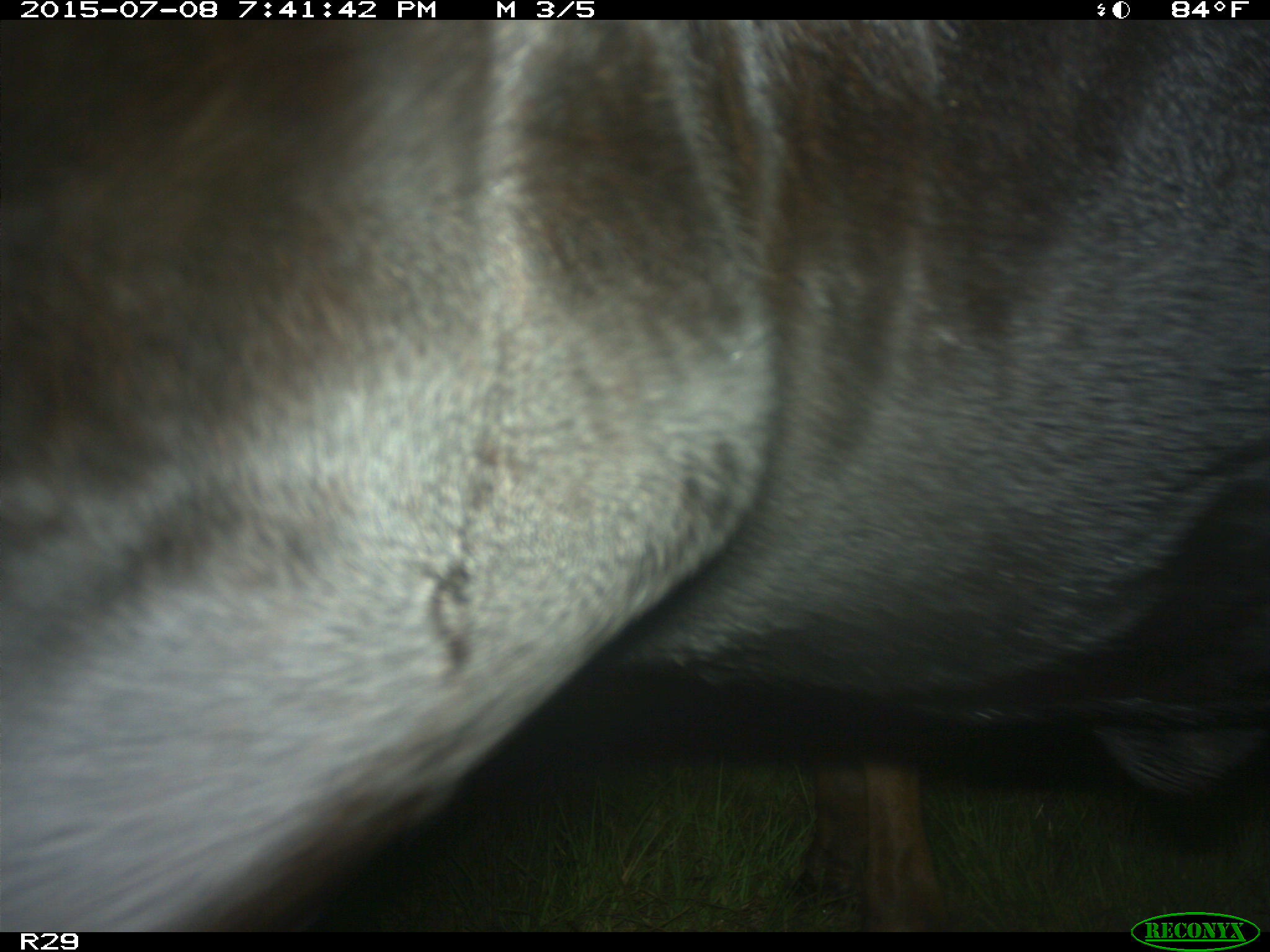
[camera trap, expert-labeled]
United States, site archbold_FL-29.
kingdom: Animalia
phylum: Chordata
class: Mammalia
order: Artiodactyla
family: Bovidae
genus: Bos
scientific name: Bos taurus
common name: domestic cow